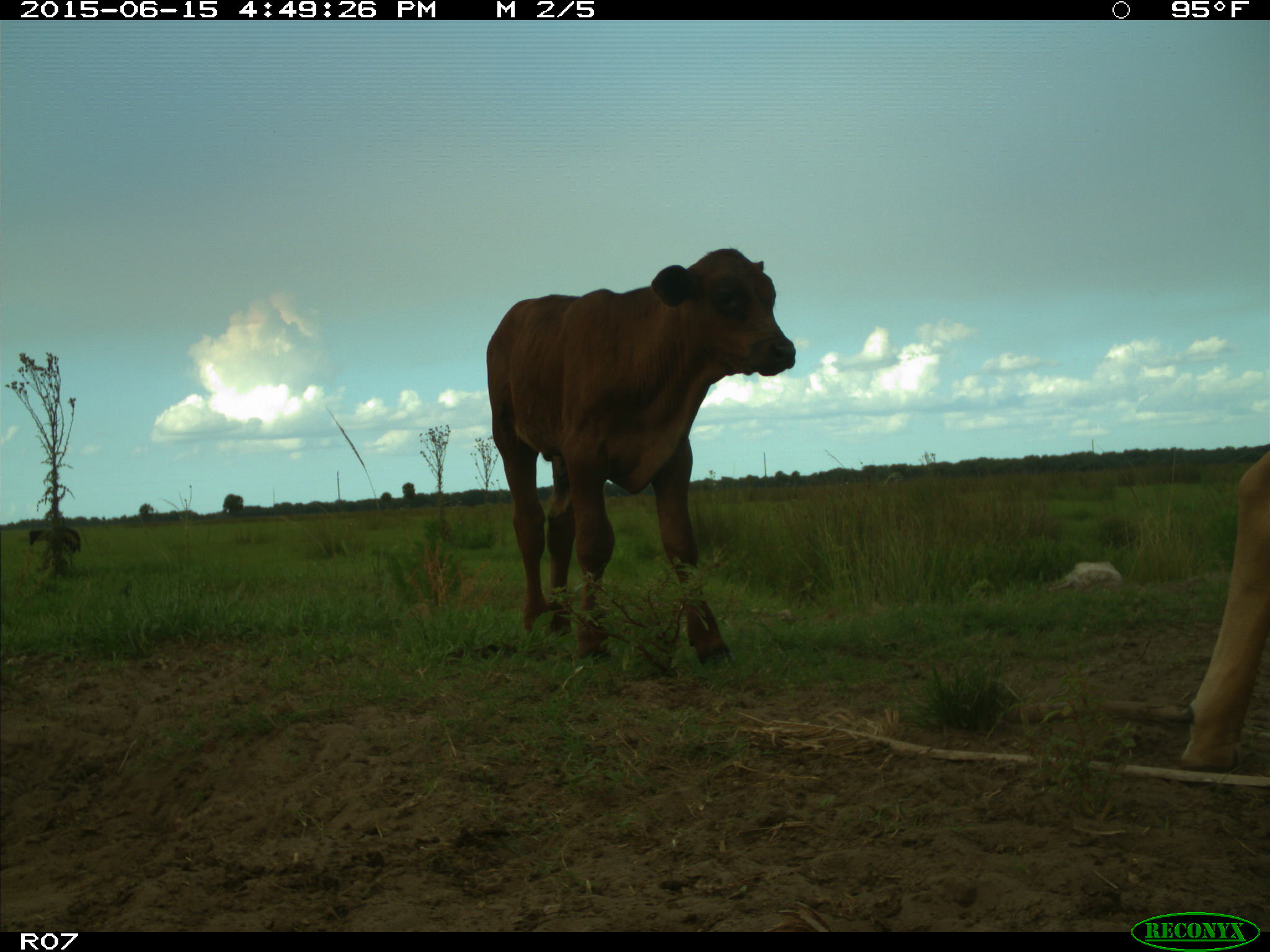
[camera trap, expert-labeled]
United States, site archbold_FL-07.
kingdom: Animalia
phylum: Chordata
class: Mammalia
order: Artiodactyla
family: Bovidae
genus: Bos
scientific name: Bos taurus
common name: domestic cow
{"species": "Bos taurus (domestic cow)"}